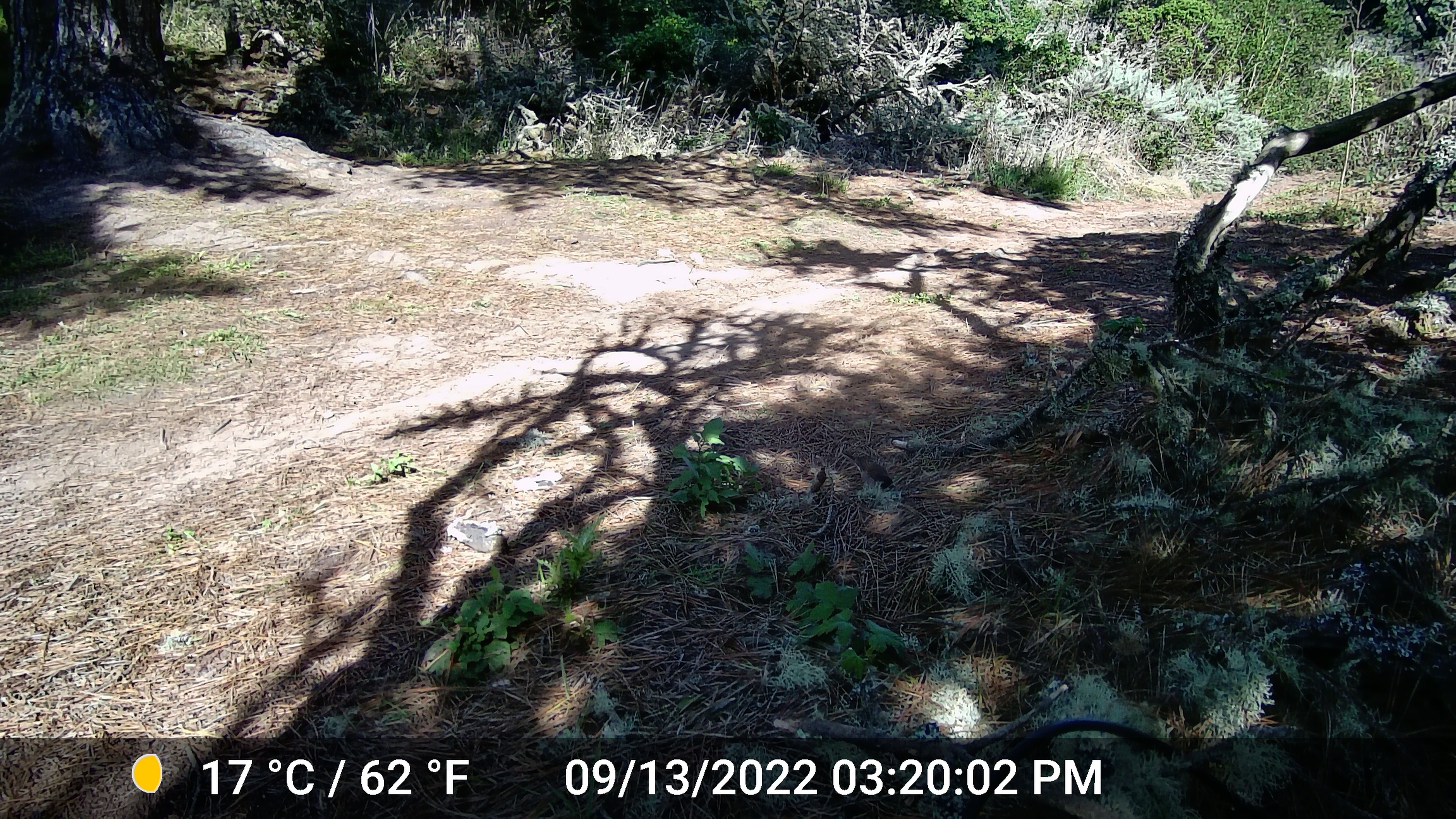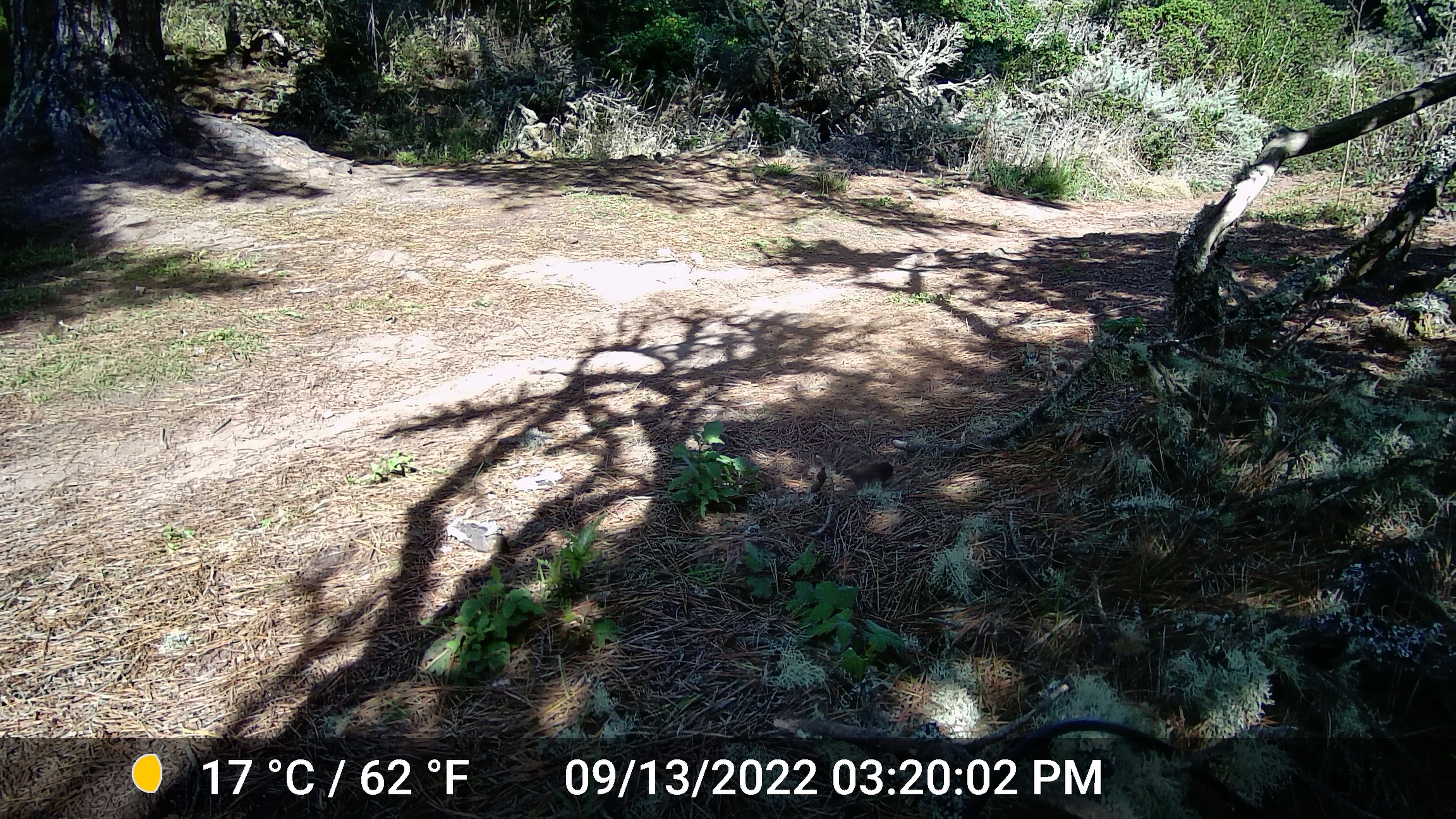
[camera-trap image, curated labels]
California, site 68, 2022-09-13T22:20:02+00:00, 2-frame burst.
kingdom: Animalia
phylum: Chordata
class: Aves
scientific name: Aves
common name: bird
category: unknown bird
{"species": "unknown bird (bird) (Aves)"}